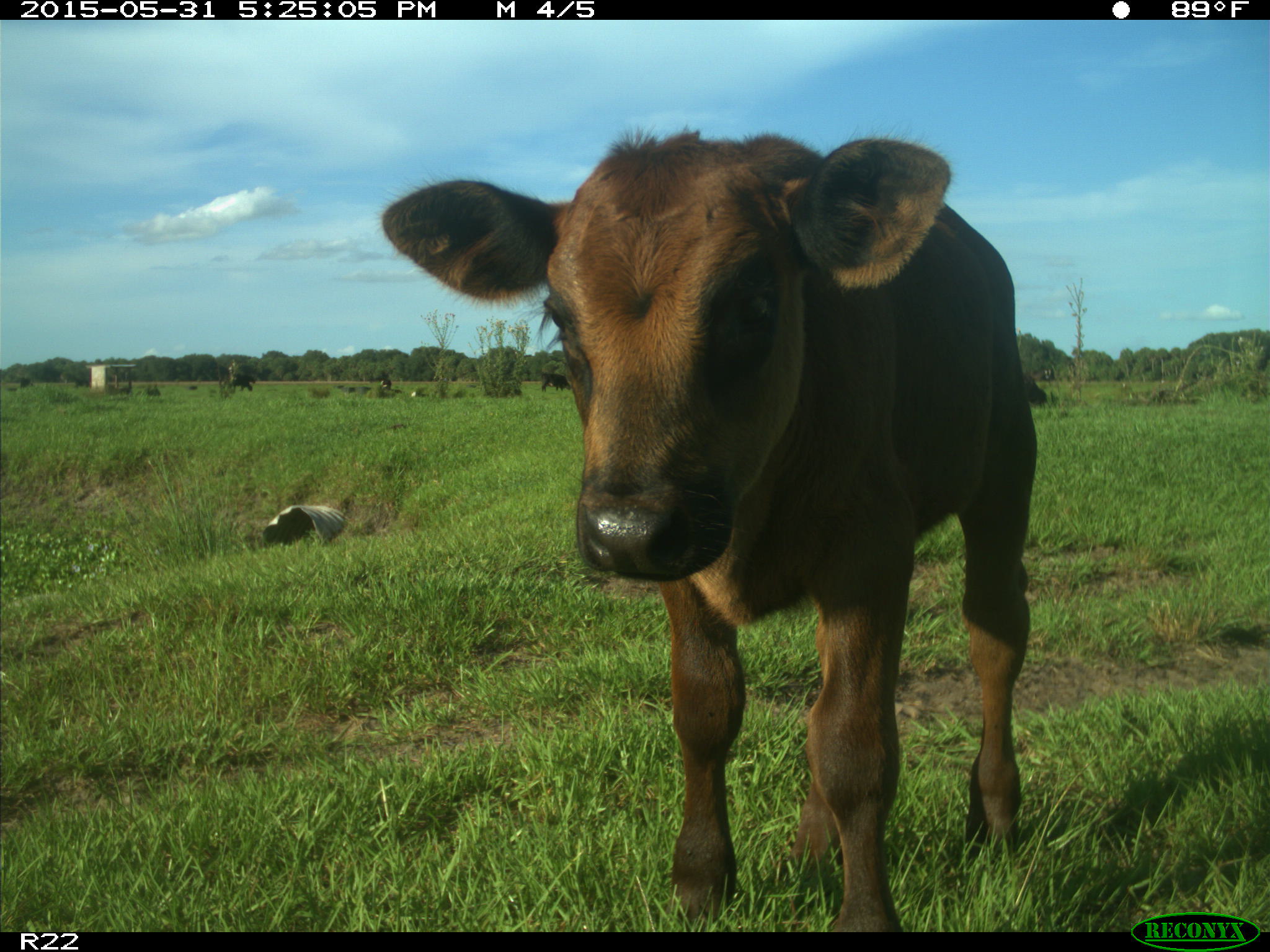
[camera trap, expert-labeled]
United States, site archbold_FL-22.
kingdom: Animalia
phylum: Chordata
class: Mammalia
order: Artiodactyla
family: Bovidae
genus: Bos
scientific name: Bos taurus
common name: domestic cow